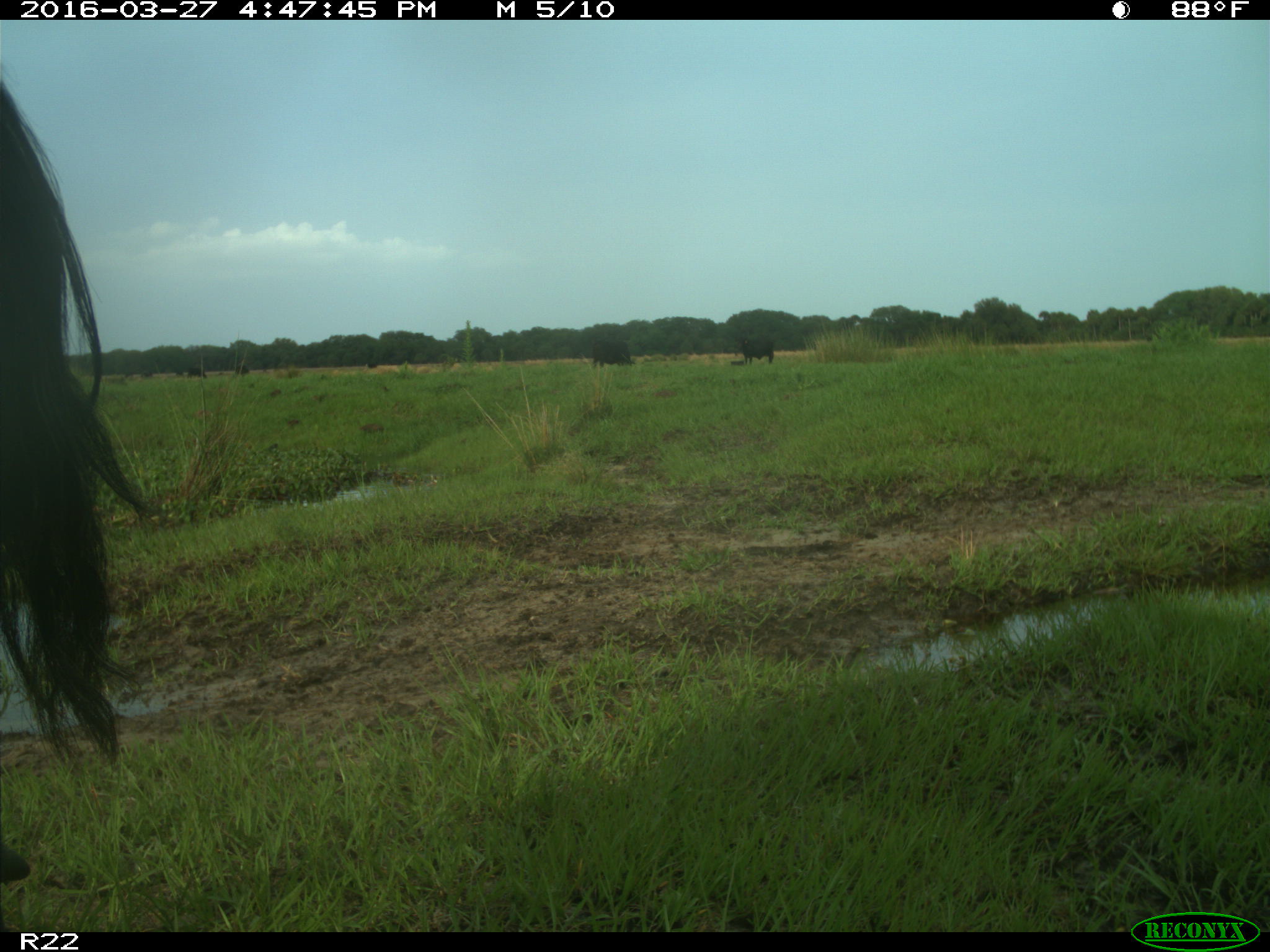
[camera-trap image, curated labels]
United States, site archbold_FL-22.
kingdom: Animalia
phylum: Chordata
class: Mammalia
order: Artiodactyla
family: Bovidae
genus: Bos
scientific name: Bos taurus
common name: domestic cow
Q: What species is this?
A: Bos taurus (domestic cow).